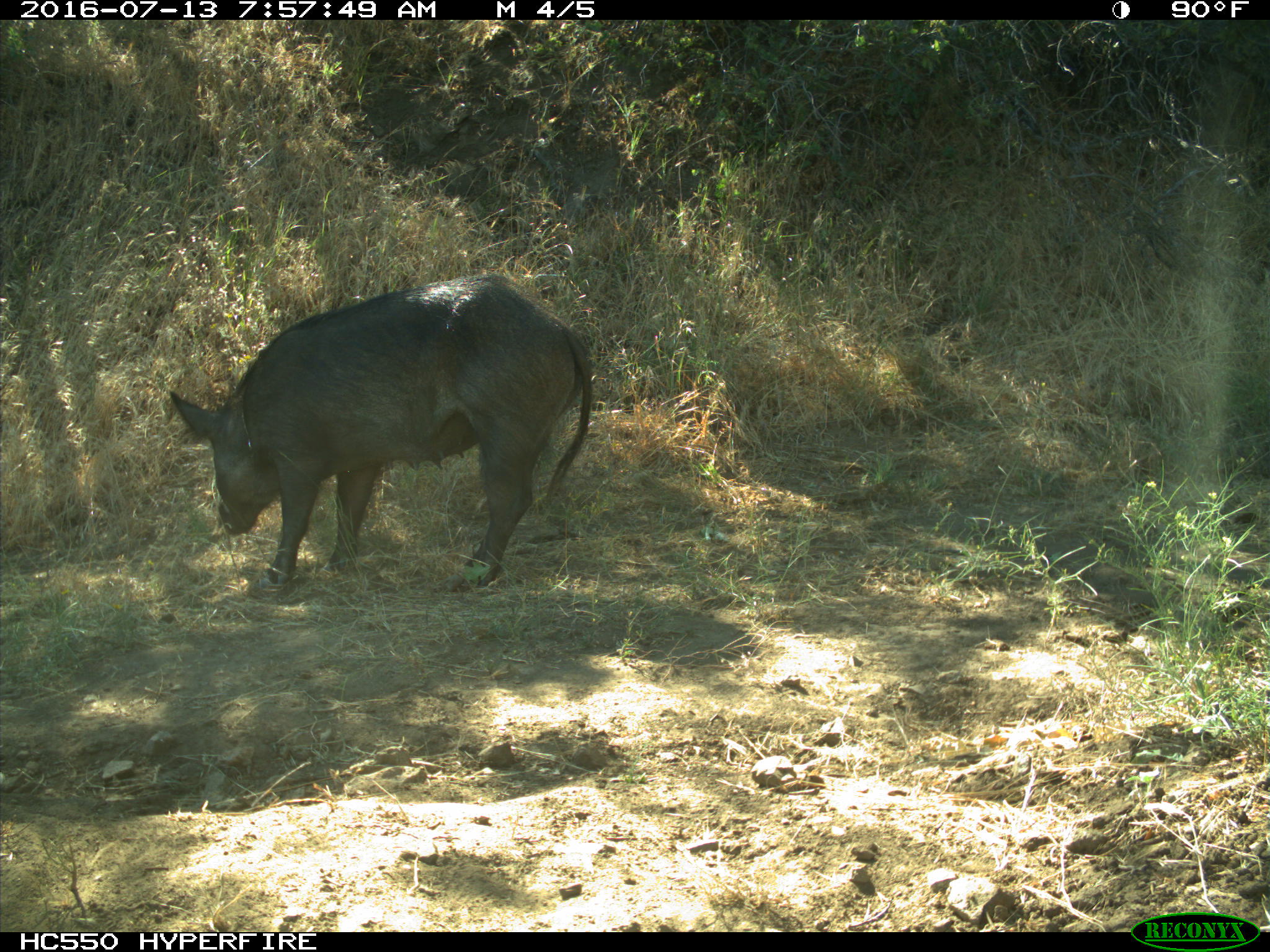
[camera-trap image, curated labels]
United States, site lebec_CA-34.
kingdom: Animalia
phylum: Chordata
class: Mammalia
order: Artiodactyla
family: Suidae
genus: Sus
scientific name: Sus scrofa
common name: wild boar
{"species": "Sus scrofa (wild boar)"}